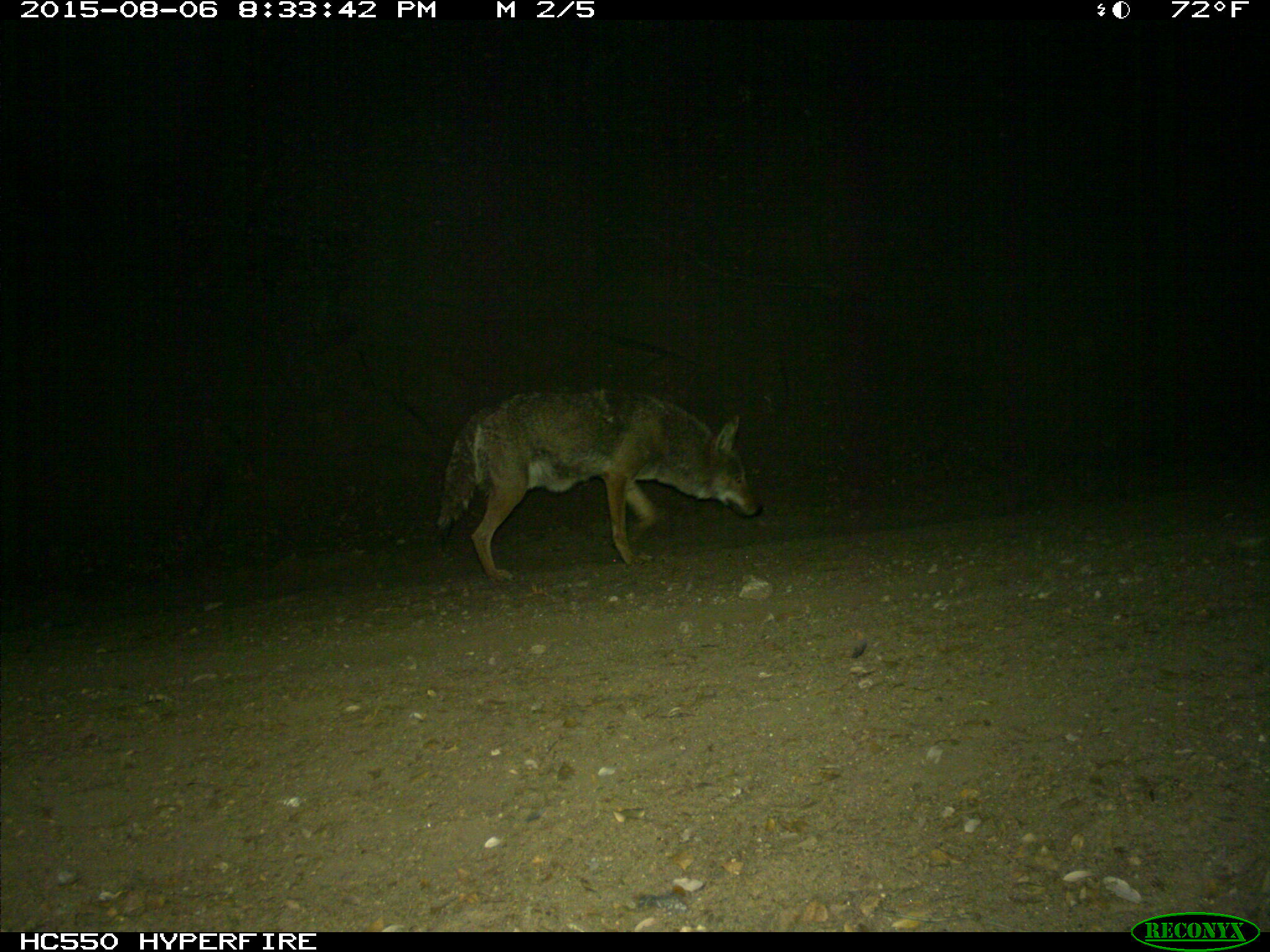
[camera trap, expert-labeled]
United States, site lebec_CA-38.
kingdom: Animalia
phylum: Chordata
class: Mammalia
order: Carnivora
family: Canidae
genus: Canis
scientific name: Canis latrans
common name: coyote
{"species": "Canis latrans (coyote)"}